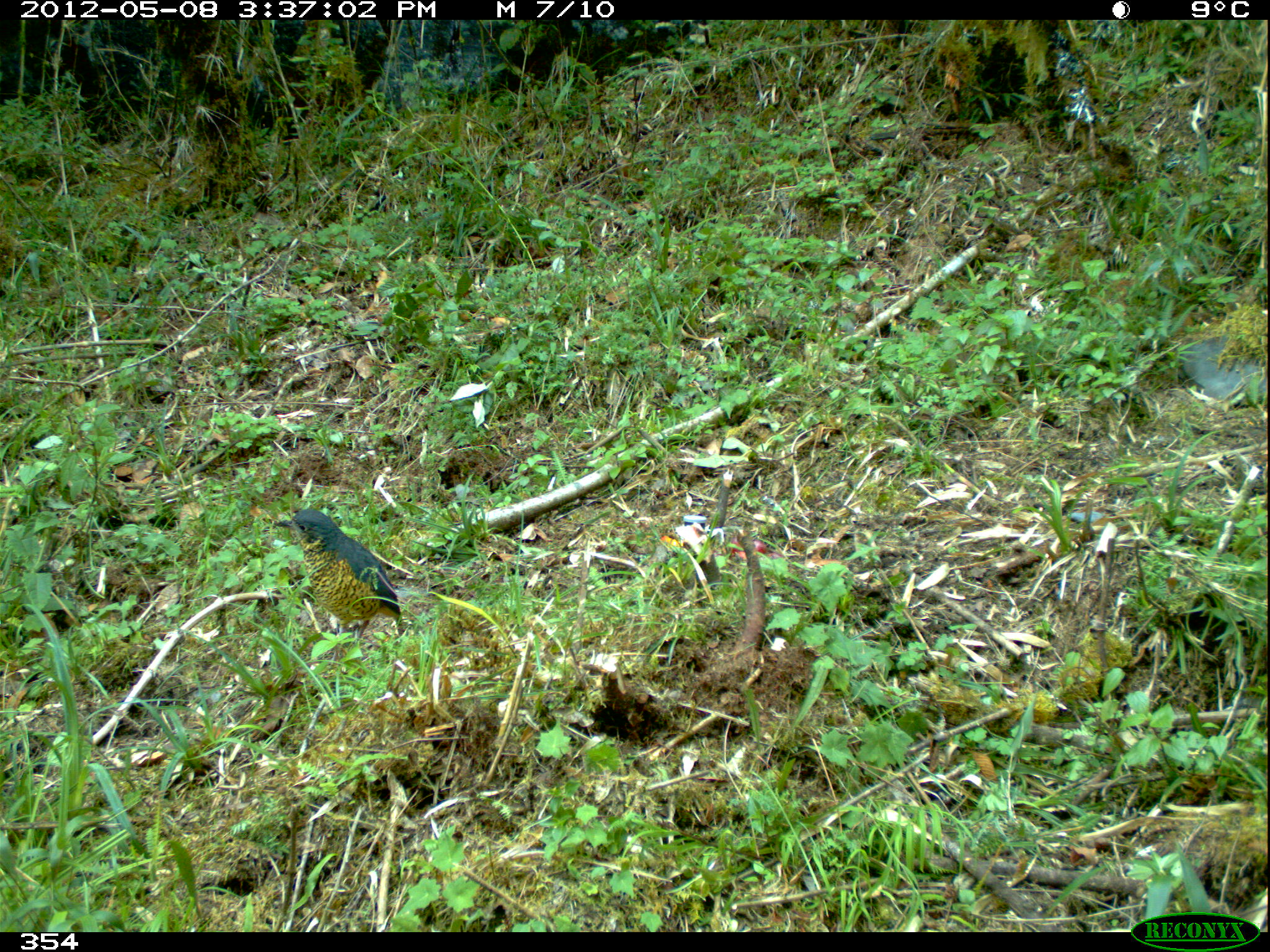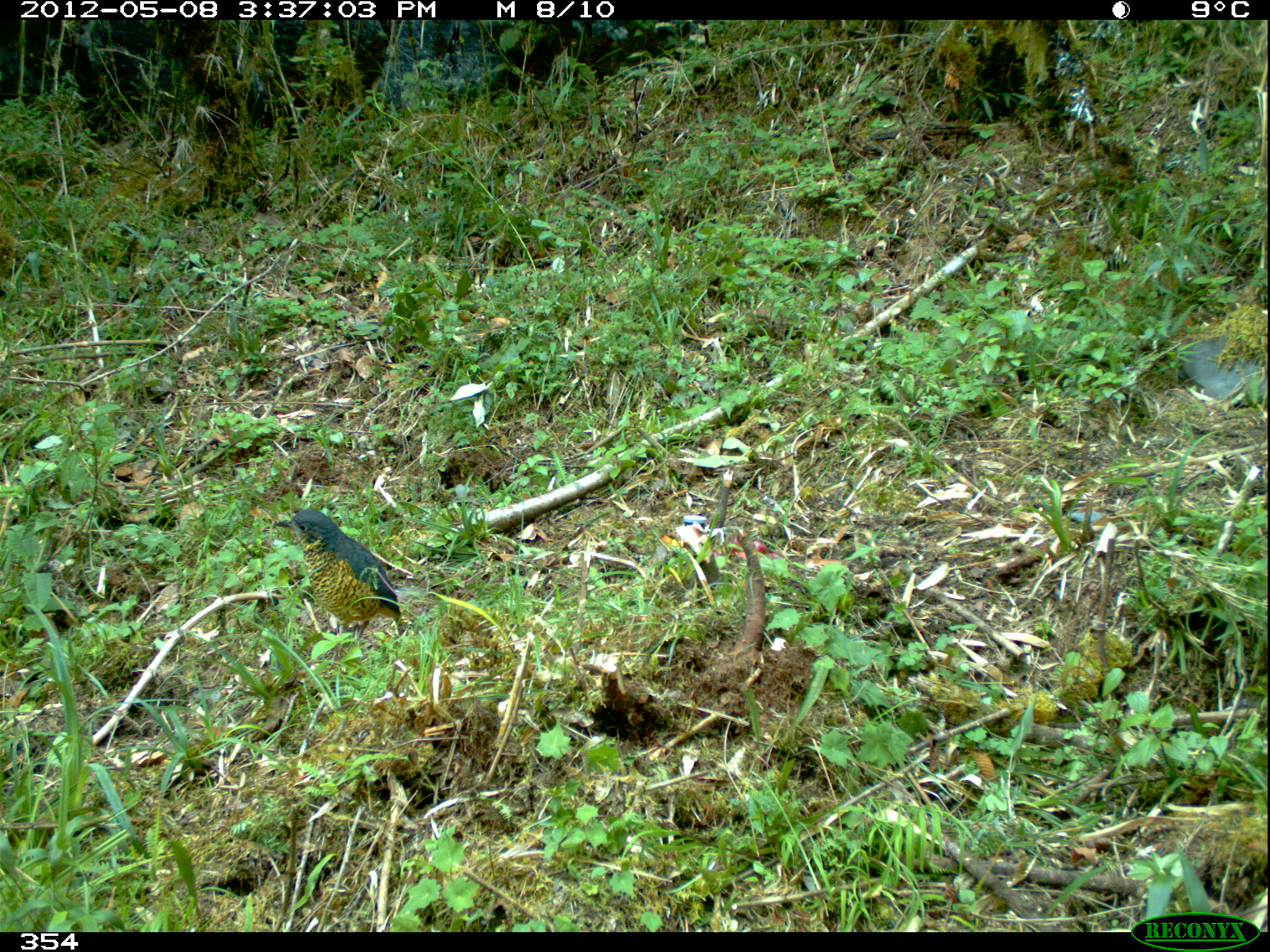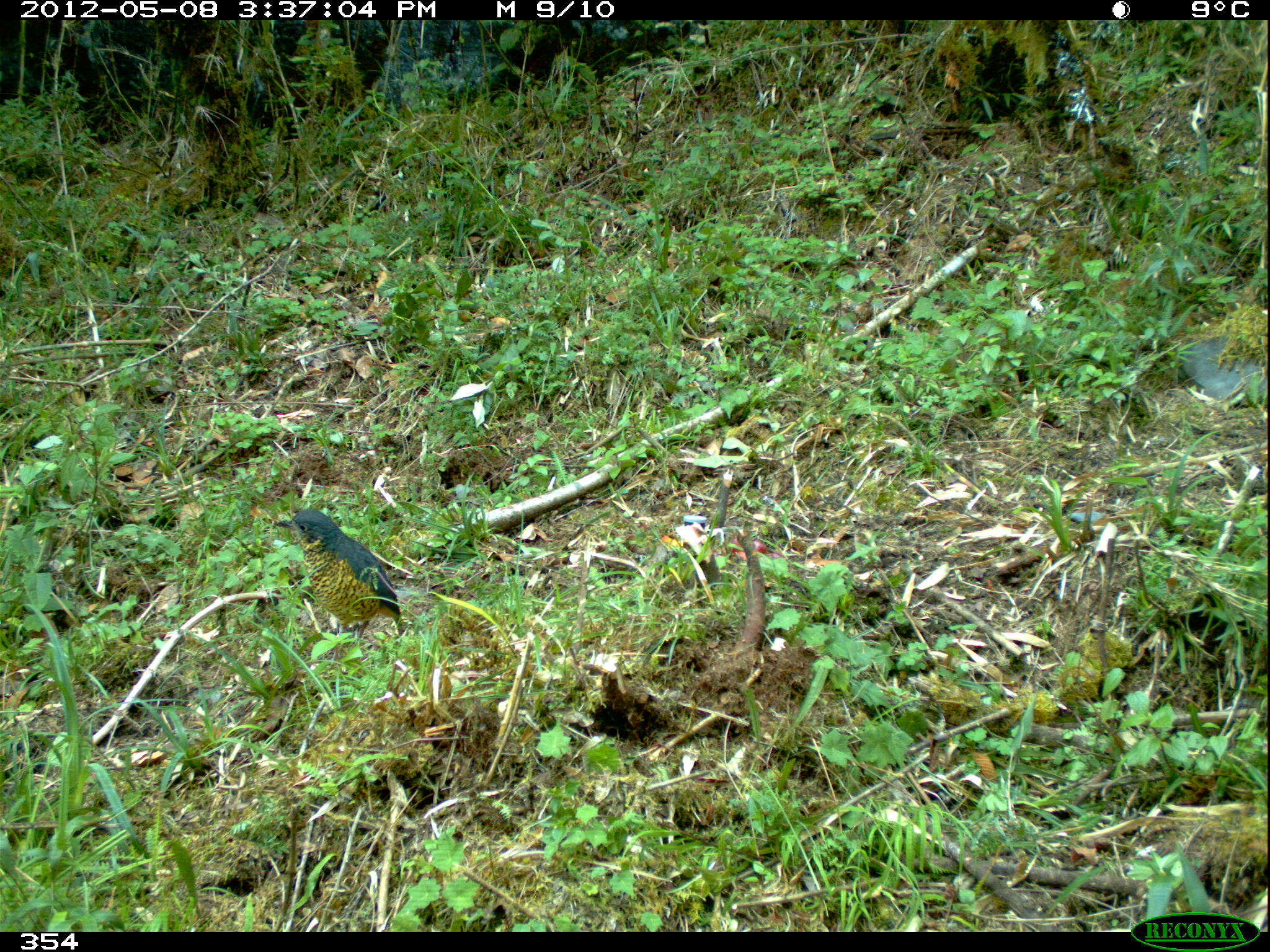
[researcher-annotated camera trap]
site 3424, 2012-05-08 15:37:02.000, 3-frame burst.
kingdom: Animalia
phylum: Chordata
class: Aves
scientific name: Aves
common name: bird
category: unknown bird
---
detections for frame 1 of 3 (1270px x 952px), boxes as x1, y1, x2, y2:
unknown bird: 271, 507, 404, 670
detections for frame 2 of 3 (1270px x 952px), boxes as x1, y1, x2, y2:
unknown bird: 270, 507, 404, 669